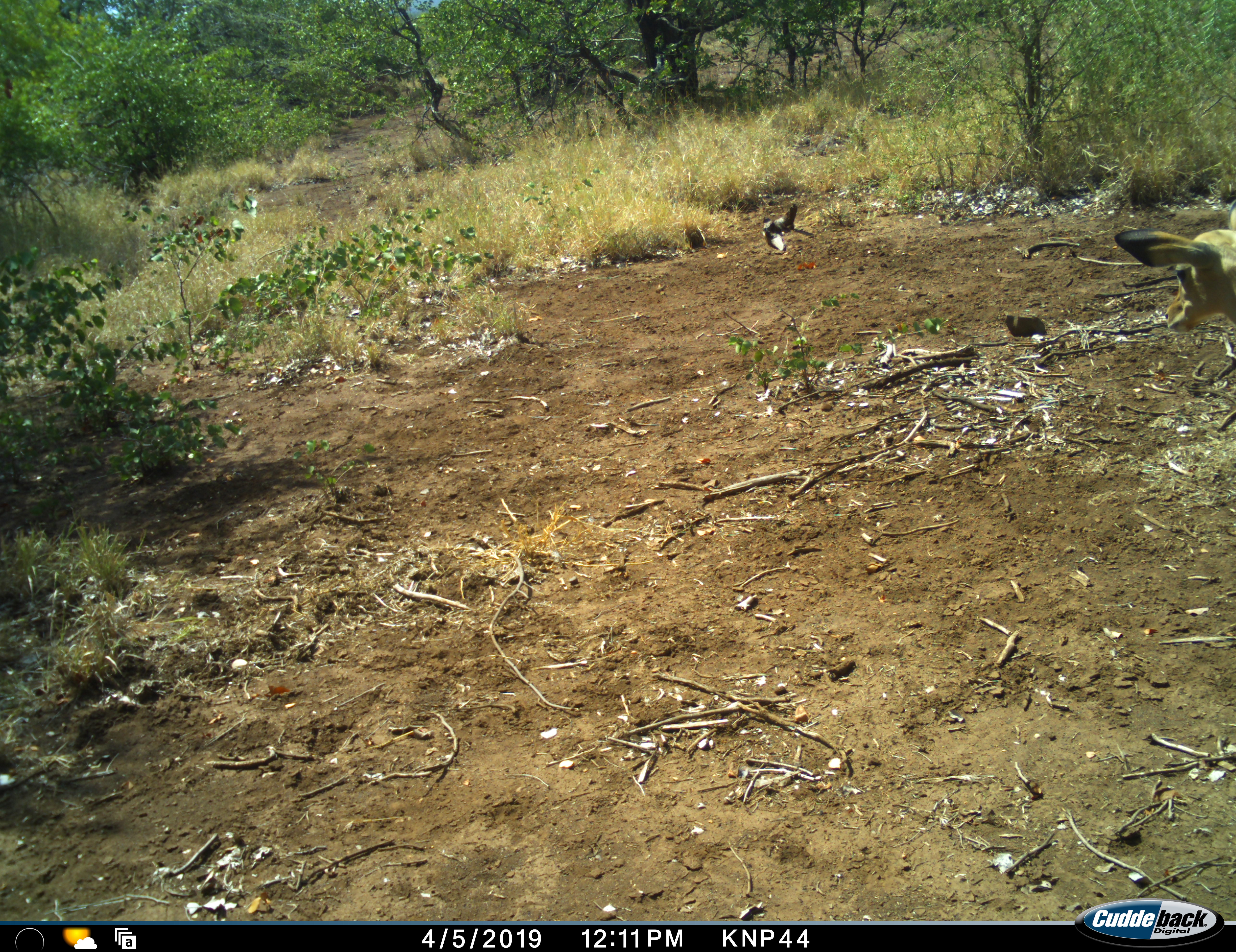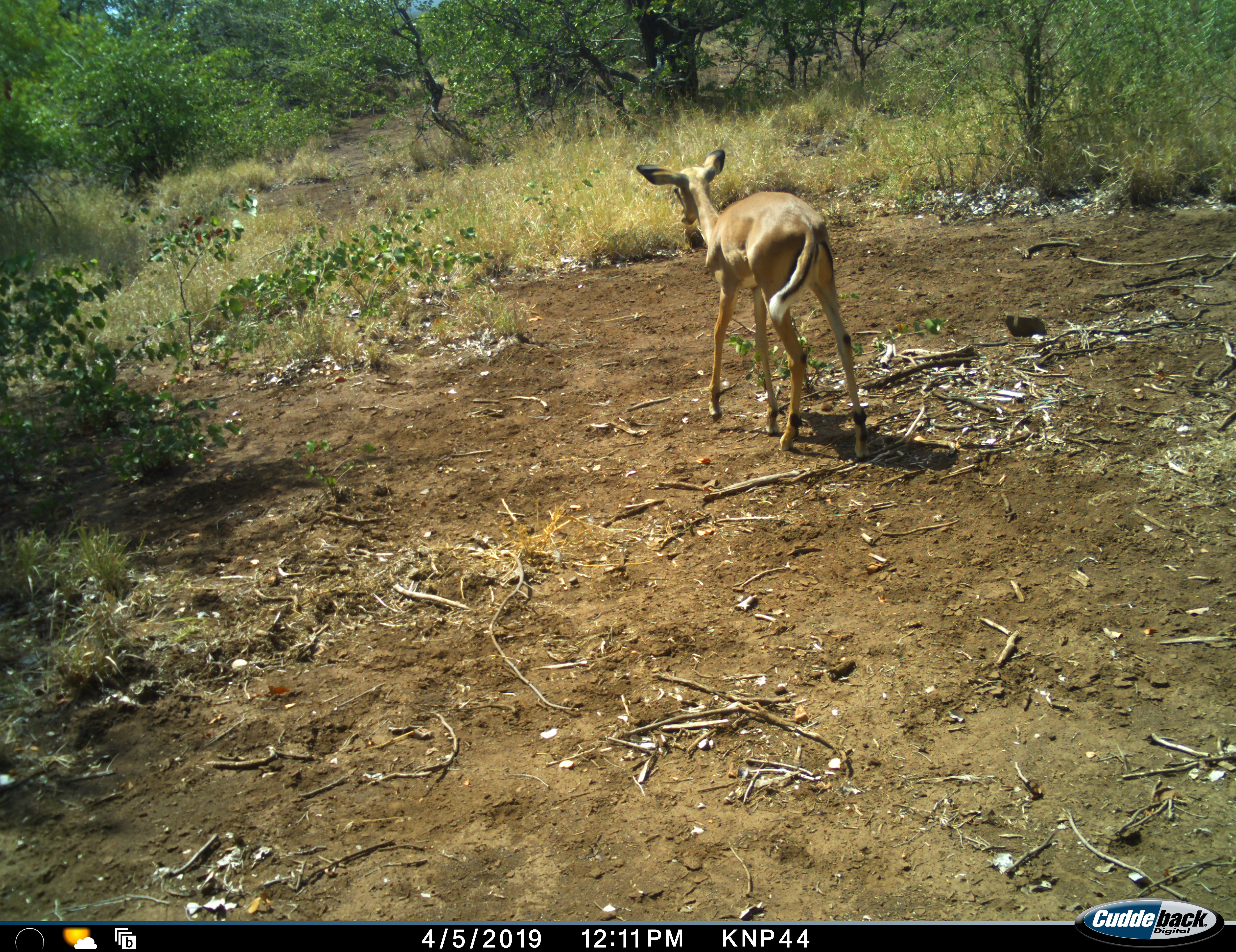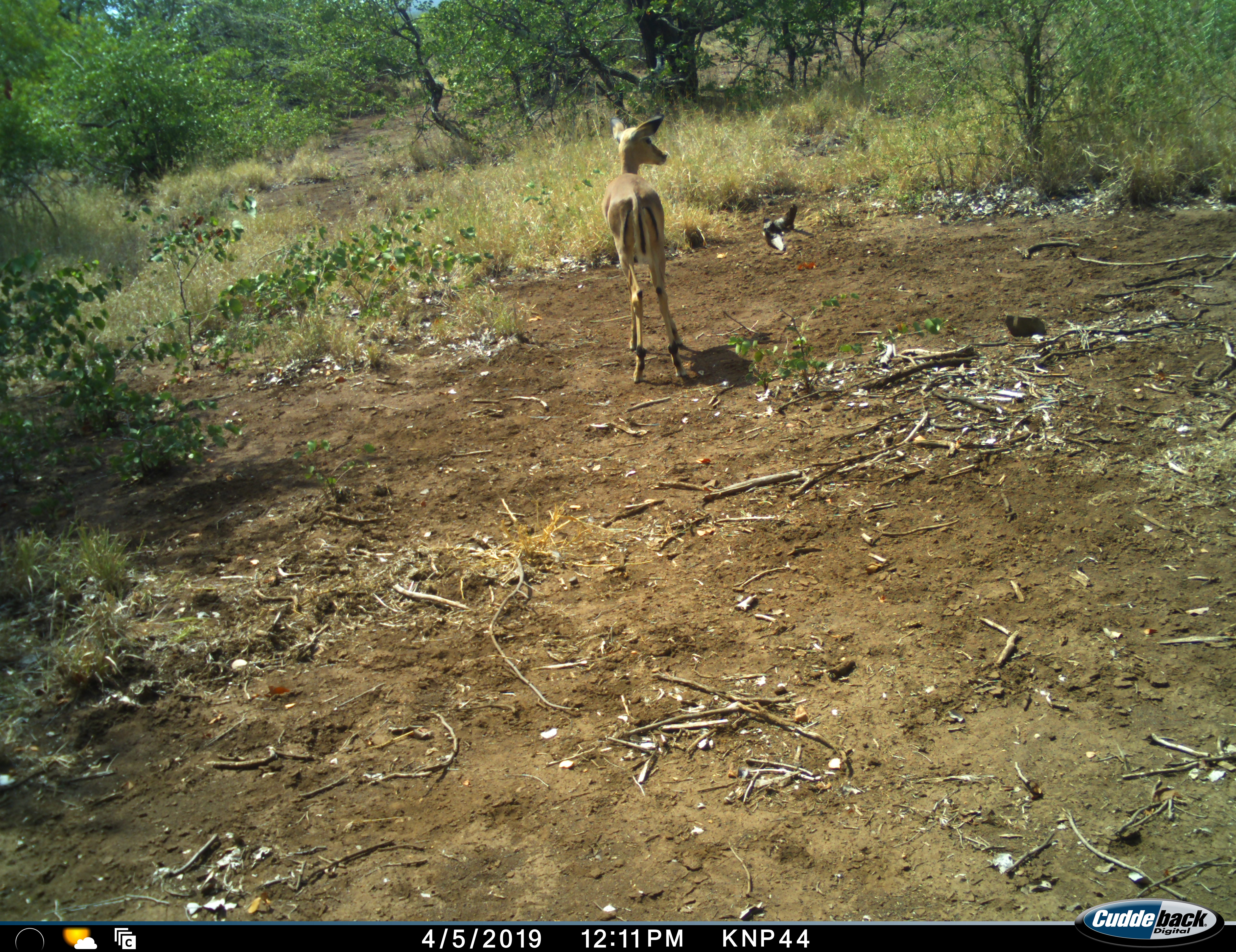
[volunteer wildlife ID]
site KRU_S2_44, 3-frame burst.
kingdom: Animalia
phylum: Chordata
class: Mammalia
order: Artiodactyla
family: Bovidae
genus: Aepyceros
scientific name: Aepyceros melampus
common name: impala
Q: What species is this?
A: Impala (Aepyceros melampus).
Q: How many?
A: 1.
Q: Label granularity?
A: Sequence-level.